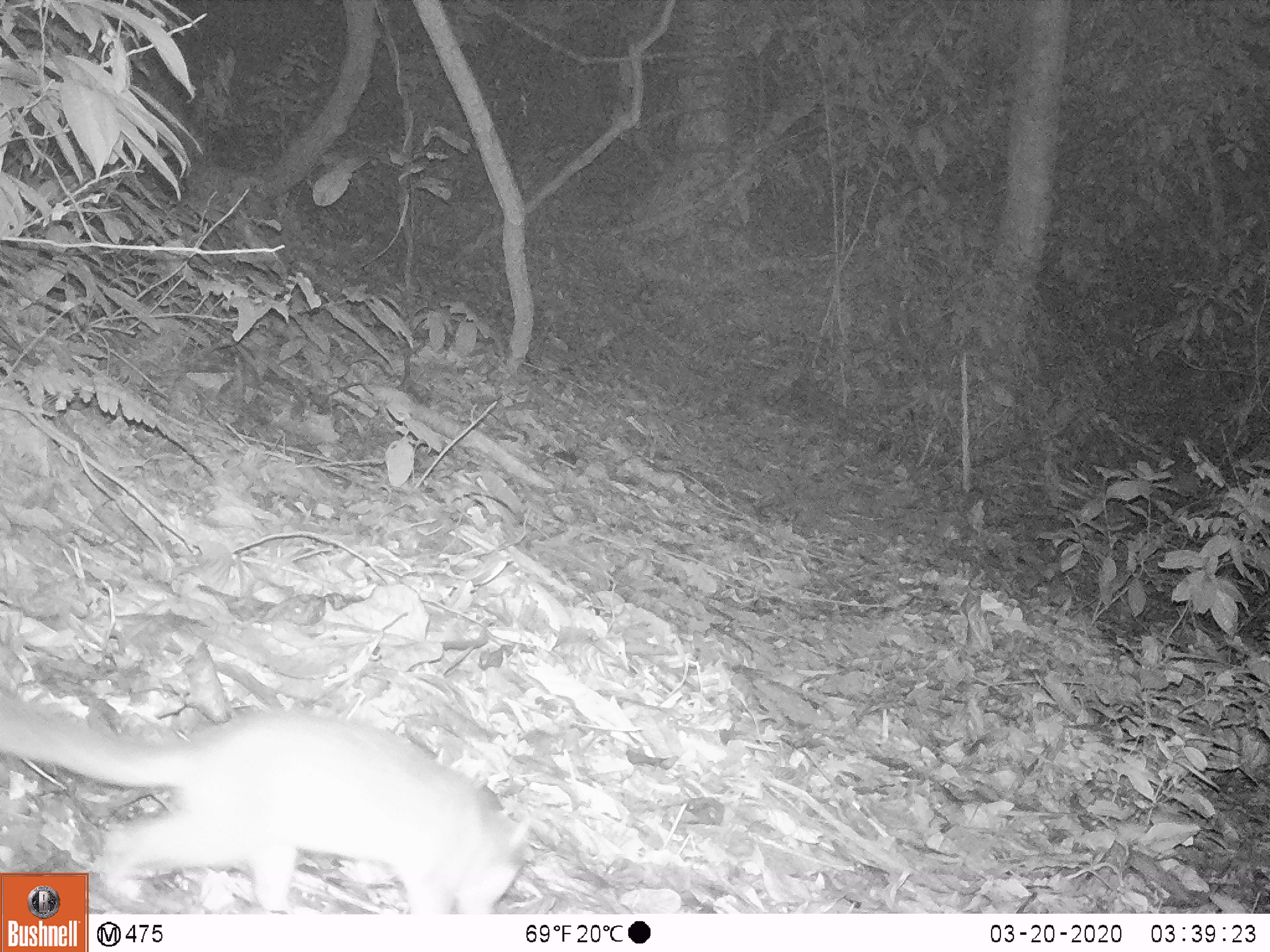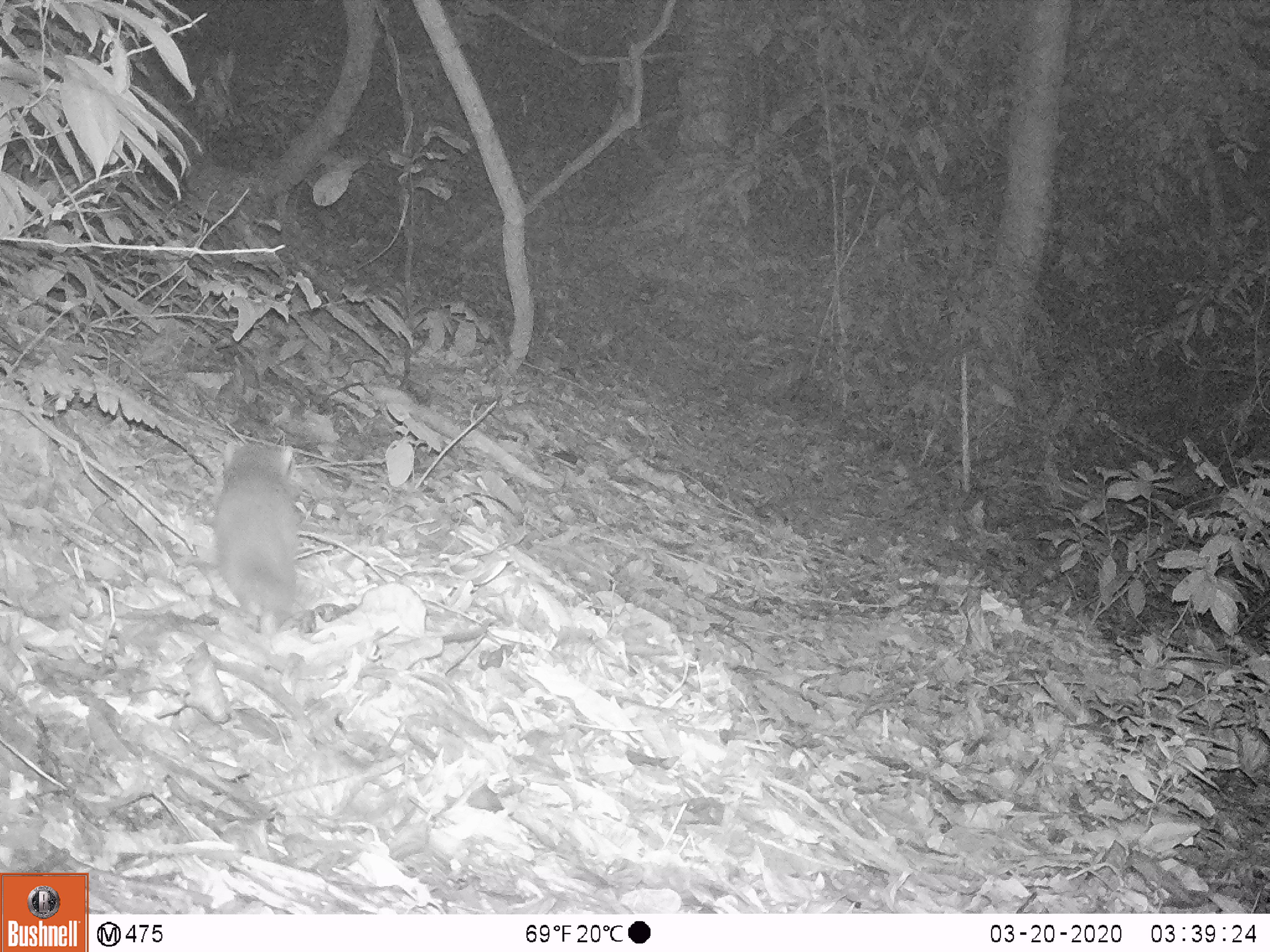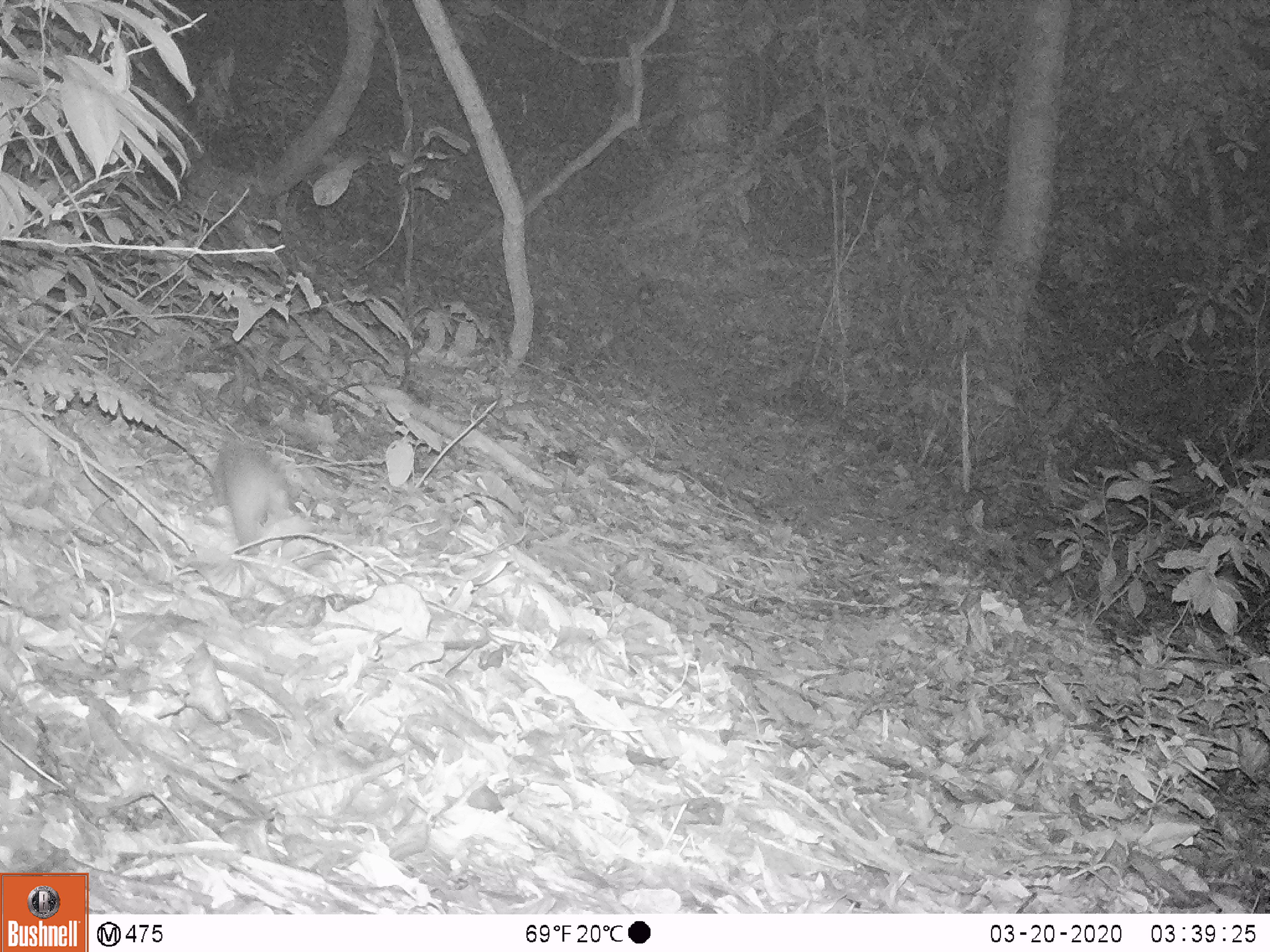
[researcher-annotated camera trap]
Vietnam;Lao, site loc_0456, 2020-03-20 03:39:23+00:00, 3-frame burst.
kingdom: Animalia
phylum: Chordata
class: Mammalia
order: Carnivora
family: Mustelidae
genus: Melogale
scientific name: Melogale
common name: ferret badger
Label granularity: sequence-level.